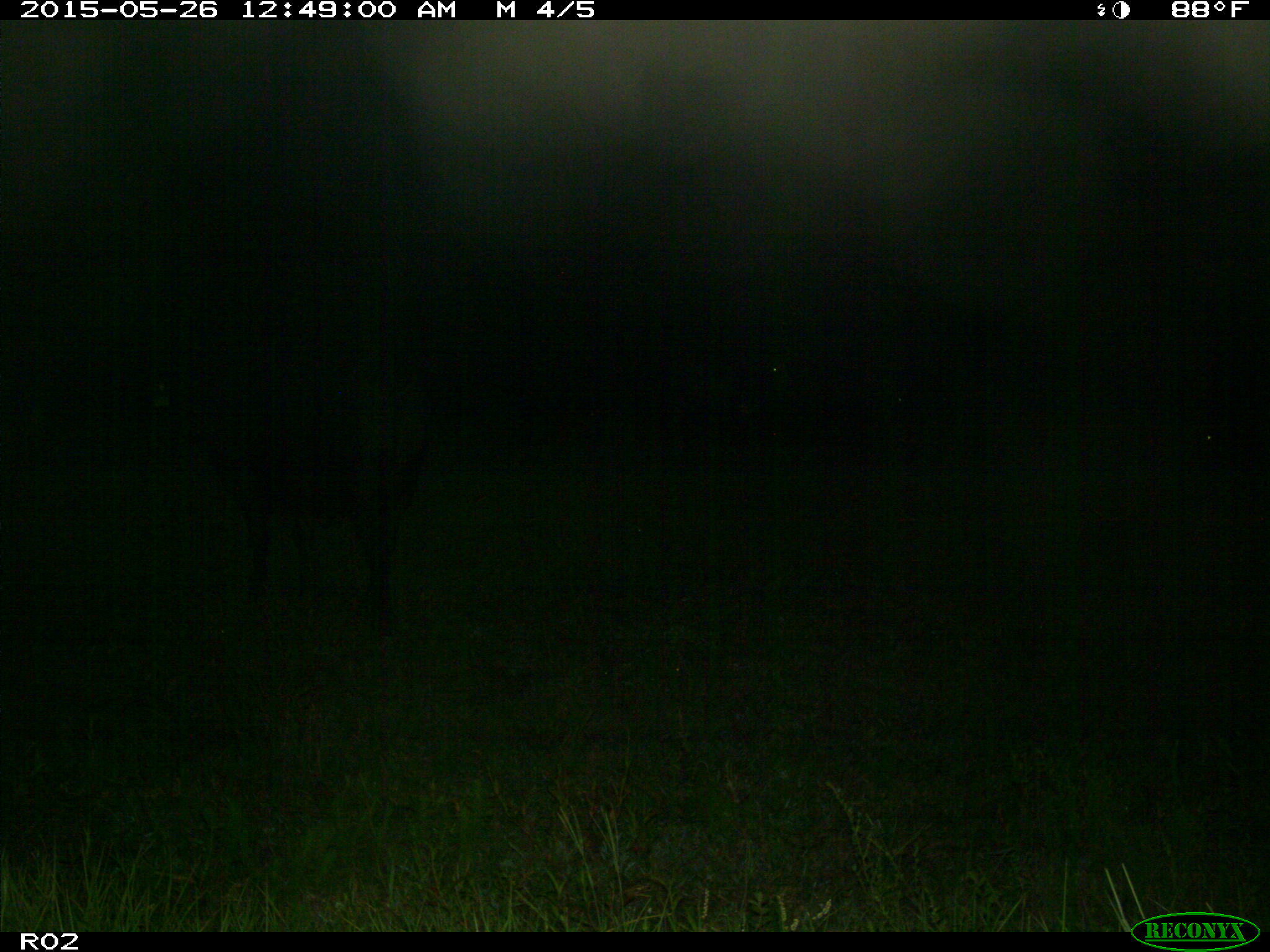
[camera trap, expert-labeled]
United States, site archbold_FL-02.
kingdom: Animalia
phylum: Chordata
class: Mammalia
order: Artiodactyla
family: Bovidae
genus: Bos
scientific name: Bos taurus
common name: domestic cow